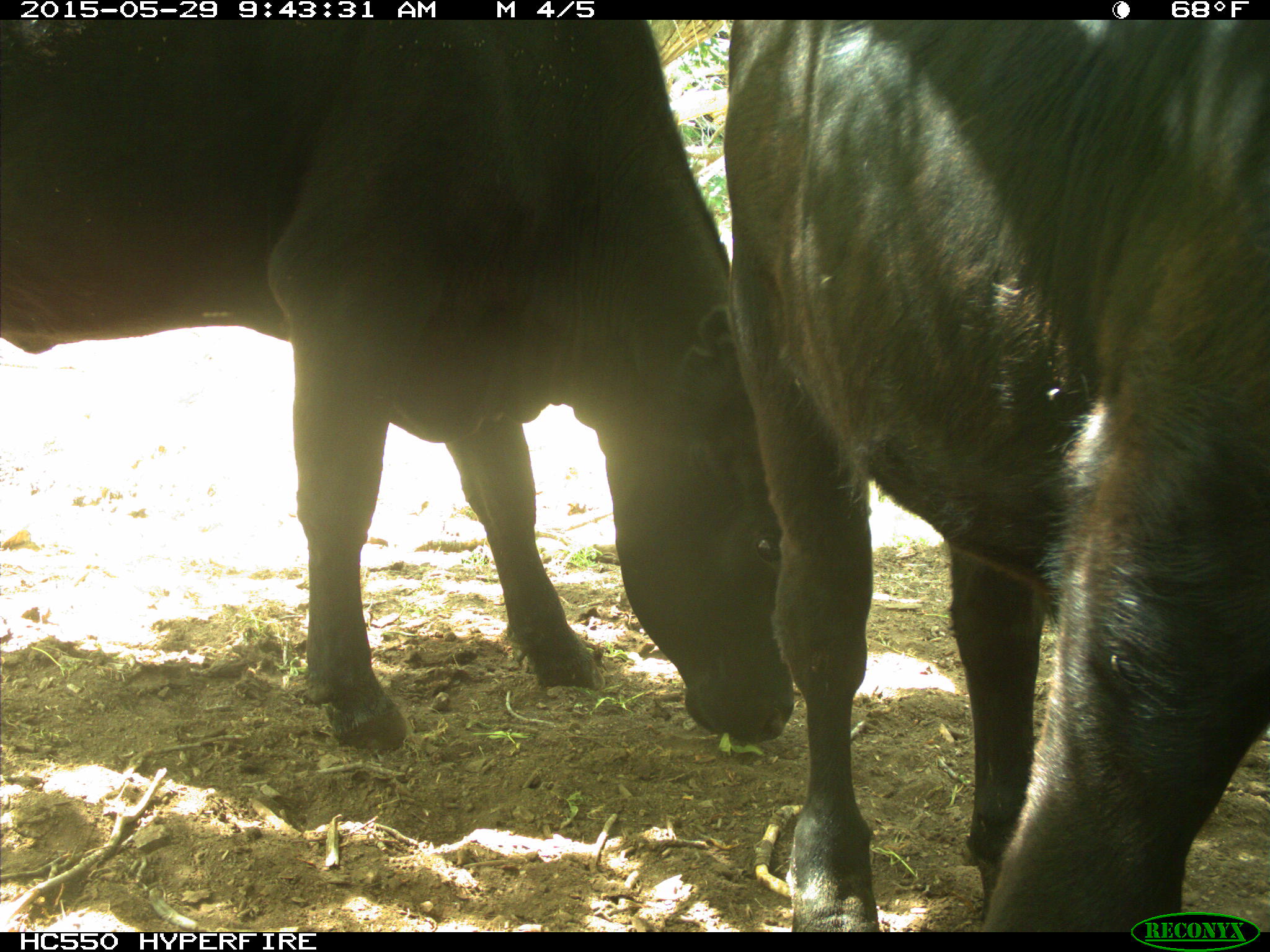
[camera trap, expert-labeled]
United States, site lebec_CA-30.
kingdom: Animalia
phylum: Chordata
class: Mammalia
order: Artiodactyla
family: Bovidae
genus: Bos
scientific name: Bos taurus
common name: domestic cow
Bos taurus (domestic cow).